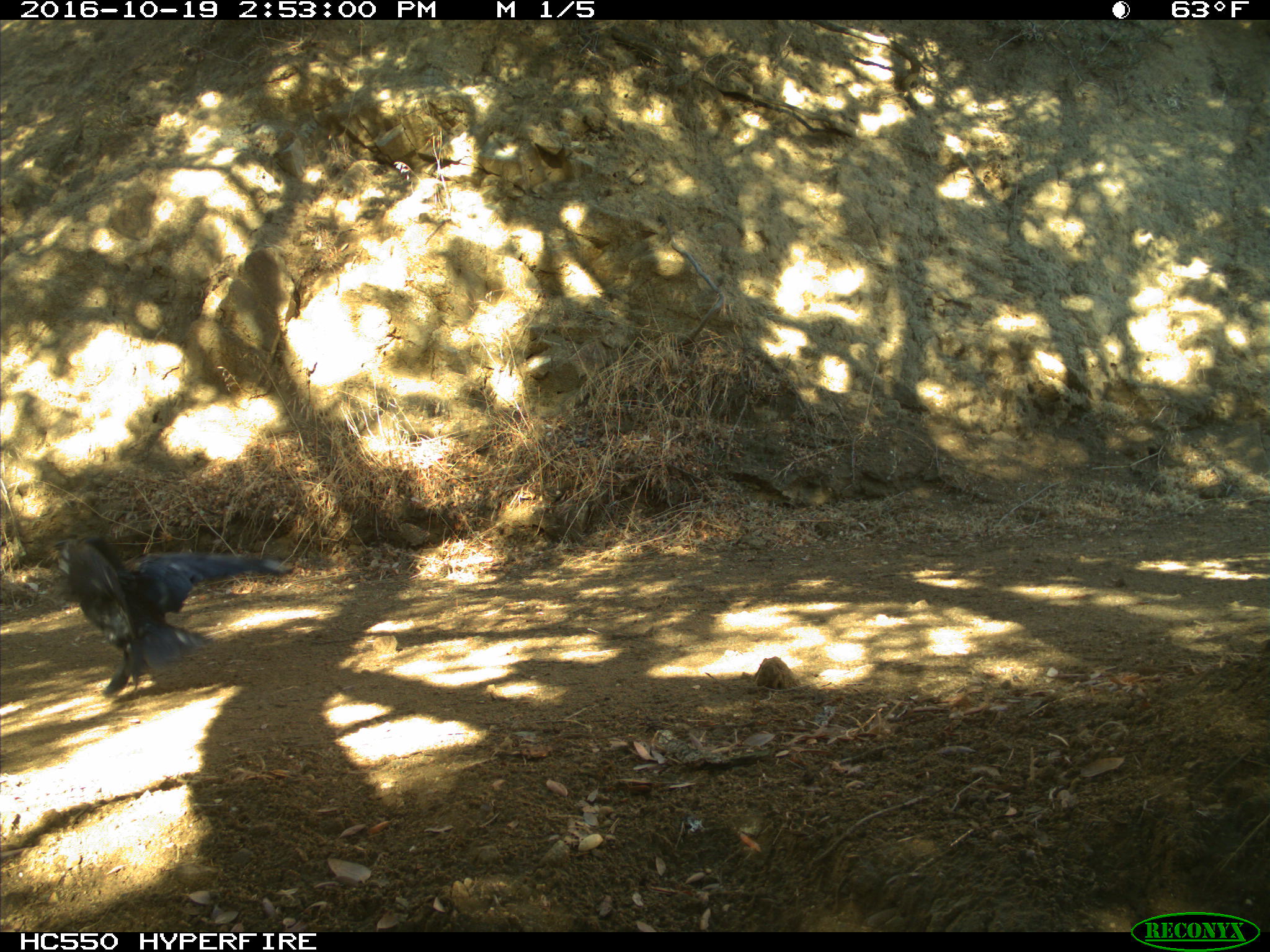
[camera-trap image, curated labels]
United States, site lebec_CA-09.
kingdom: Animalia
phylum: Chordata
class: Aves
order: Passeriformes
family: Corvidae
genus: Corvus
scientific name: Corvus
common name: crows and ravens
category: unidentified corvus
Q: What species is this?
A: Unidentified corvus (crows and ravens) (Corvus).